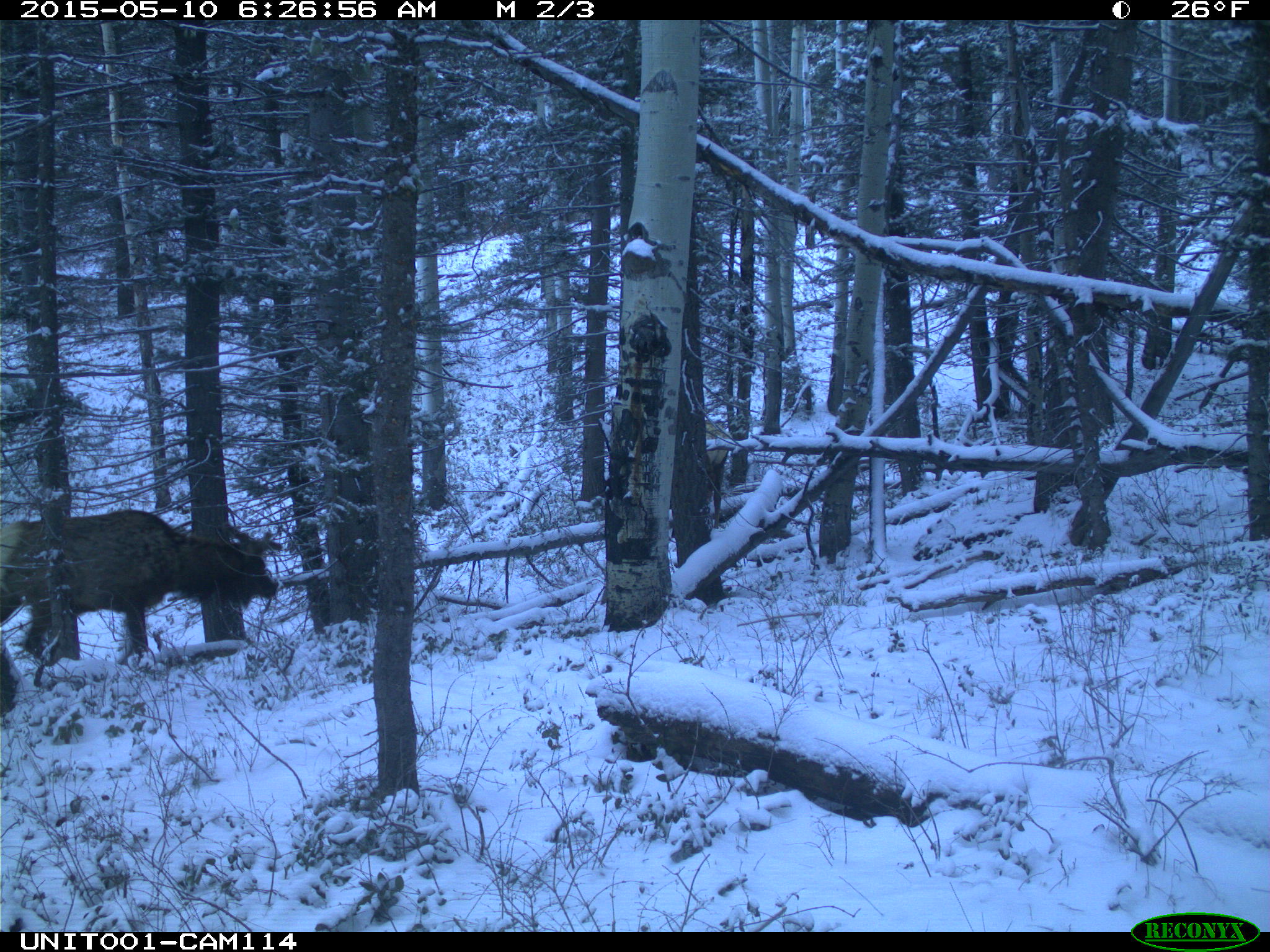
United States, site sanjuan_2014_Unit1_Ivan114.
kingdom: Animalia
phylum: Chordata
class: Mammalia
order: Artiodactyla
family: Cervidae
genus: Cervus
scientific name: Cervus elaphus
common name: red deer